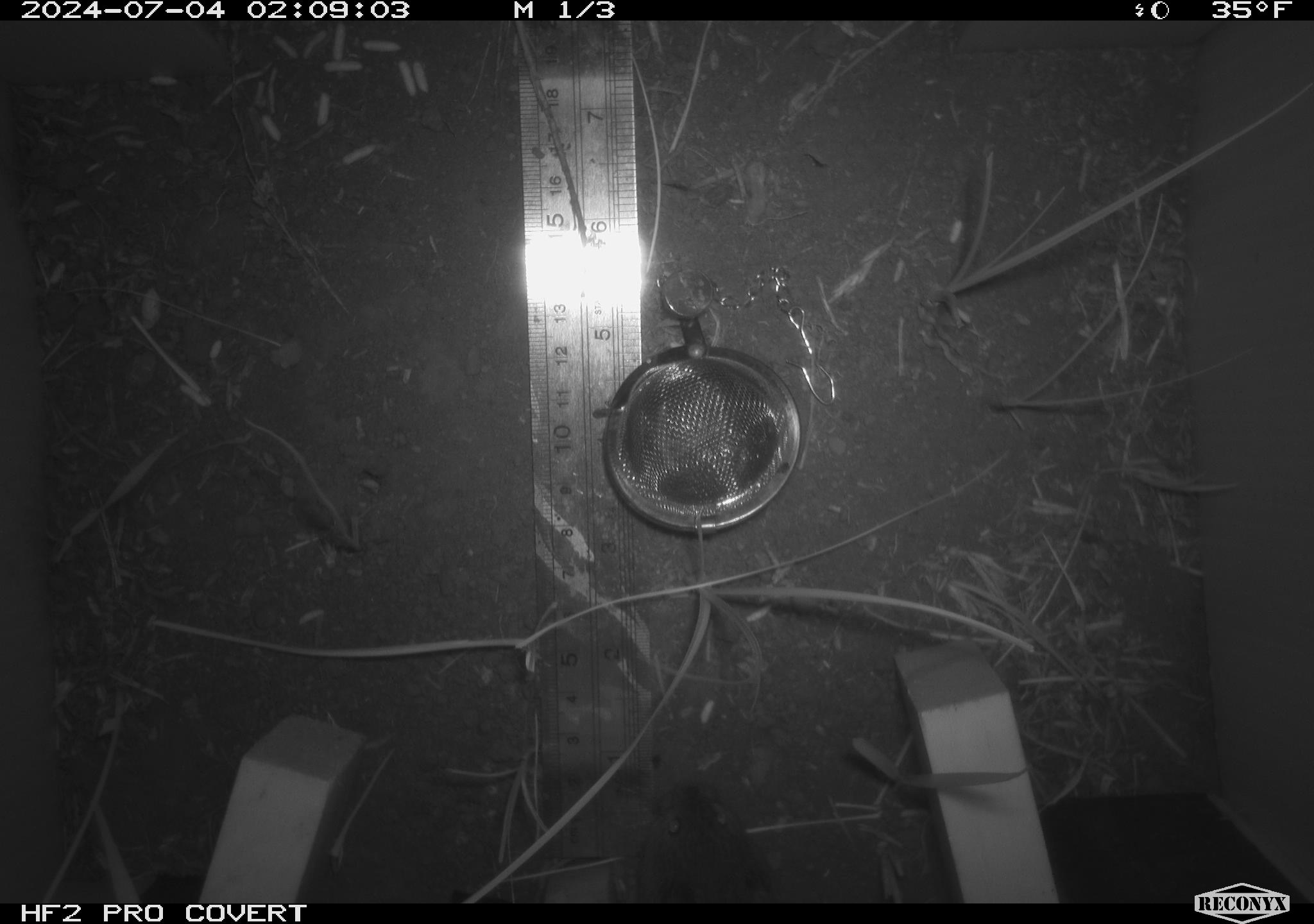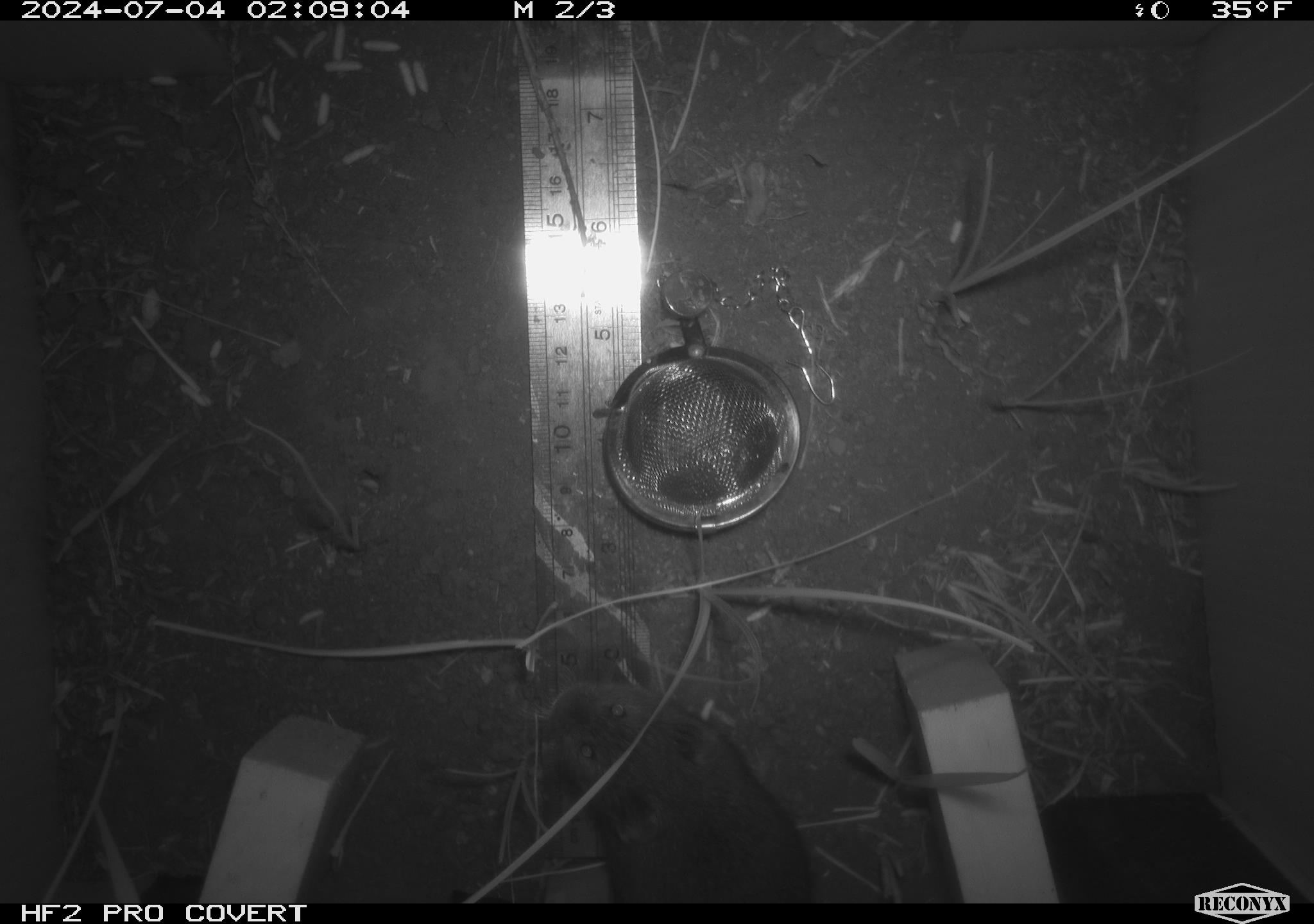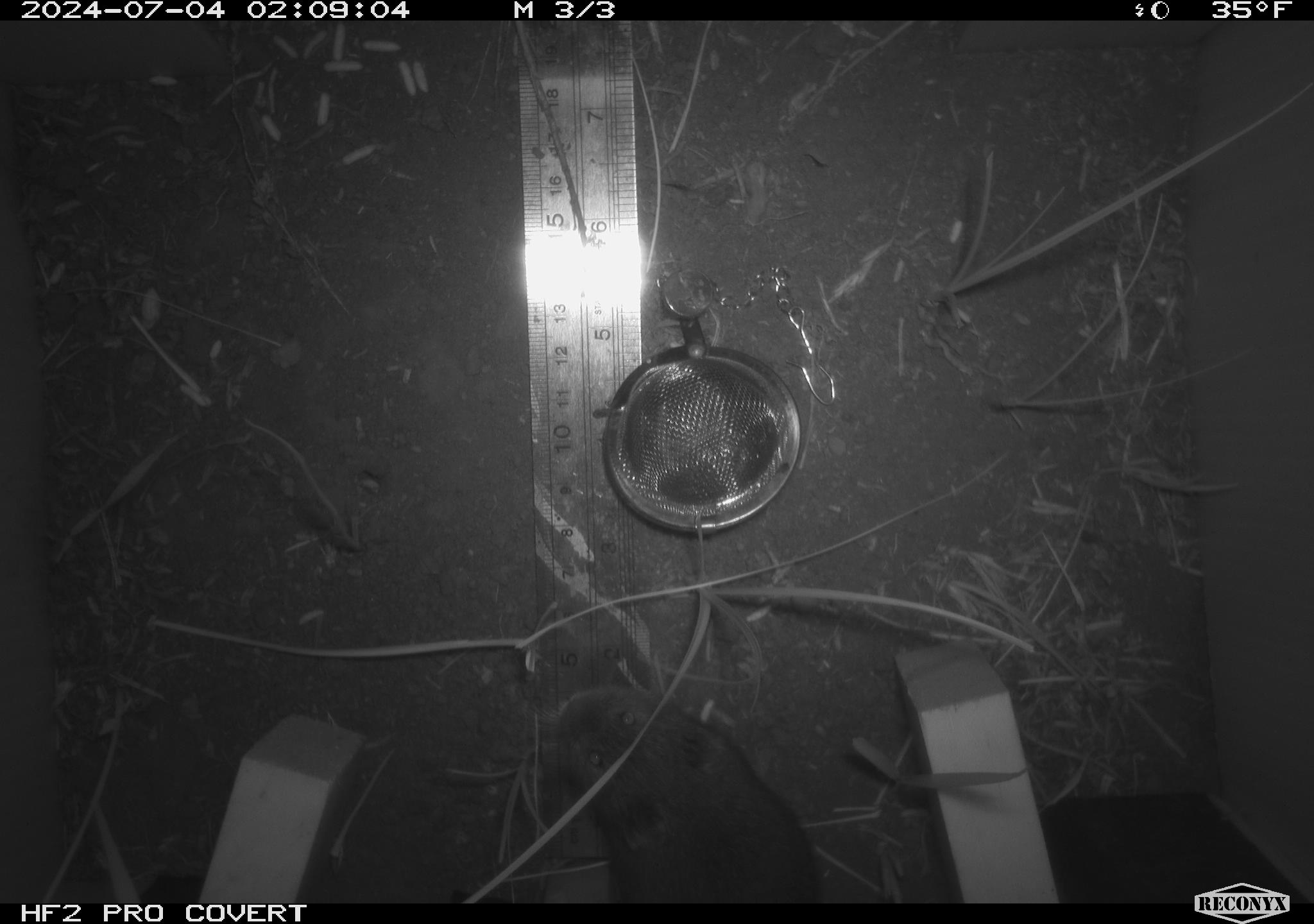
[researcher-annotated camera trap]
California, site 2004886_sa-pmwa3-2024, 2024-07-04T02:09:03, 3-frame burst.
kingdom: Animalia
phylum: Chordata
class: Mammalia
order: Rodentia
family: Cricetidae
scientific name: Arvicolinae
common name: voles, lemmings, and muskrats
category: arvicolinae subfamily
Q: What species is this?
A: Arvicolinae subfamily (voles, lemmings, and muskrats) (Arvicolinae).